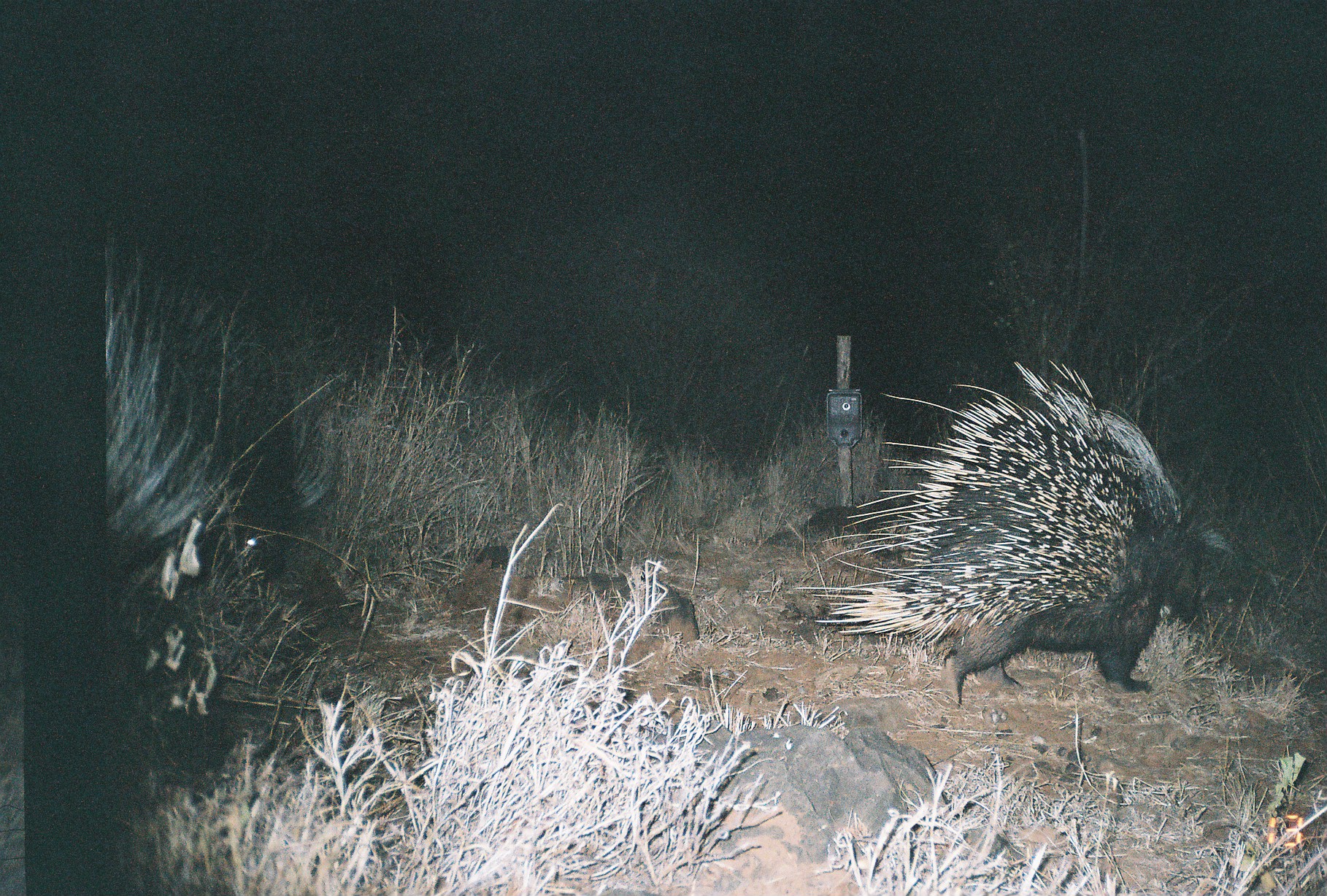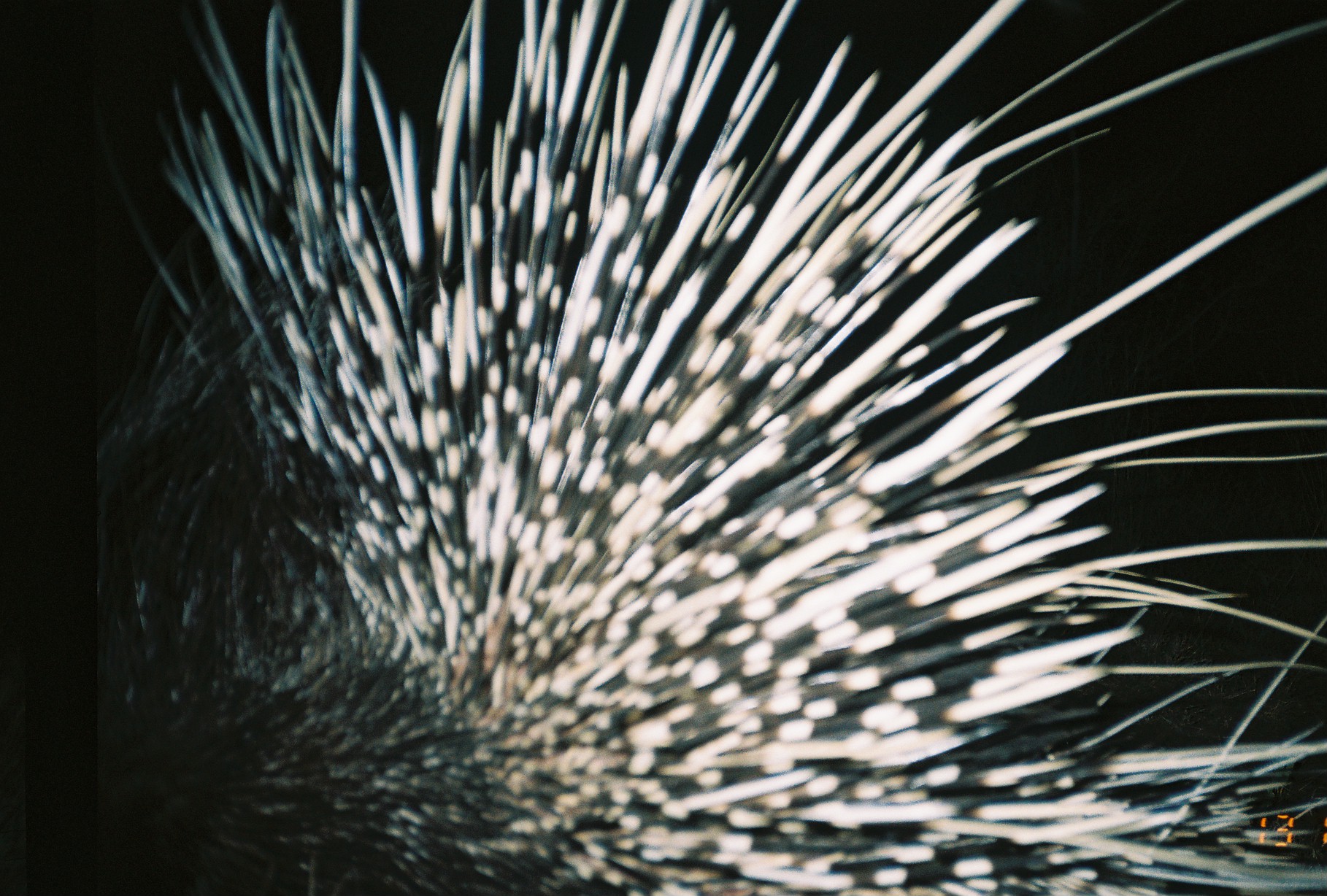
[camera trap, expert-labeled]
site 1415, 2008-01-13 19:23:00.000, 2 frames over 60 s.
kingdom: Animalia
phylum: Chordata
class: Mammalia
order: Rodentia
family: Hystricidae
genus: Hystrix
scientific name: Hystrix cristata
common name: crested porcupine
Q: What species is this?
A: Hystrix cristata (crested porcupine).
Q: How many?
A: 1.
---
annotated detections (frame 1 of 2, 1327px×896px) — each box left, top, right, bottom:
hystrix cristata: 798, 357, 1227, 709; 106, 245, 338, 730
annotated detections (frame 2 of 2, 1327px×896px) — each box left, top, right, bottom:
hystrix cristata: 0, 0, 1325, 894